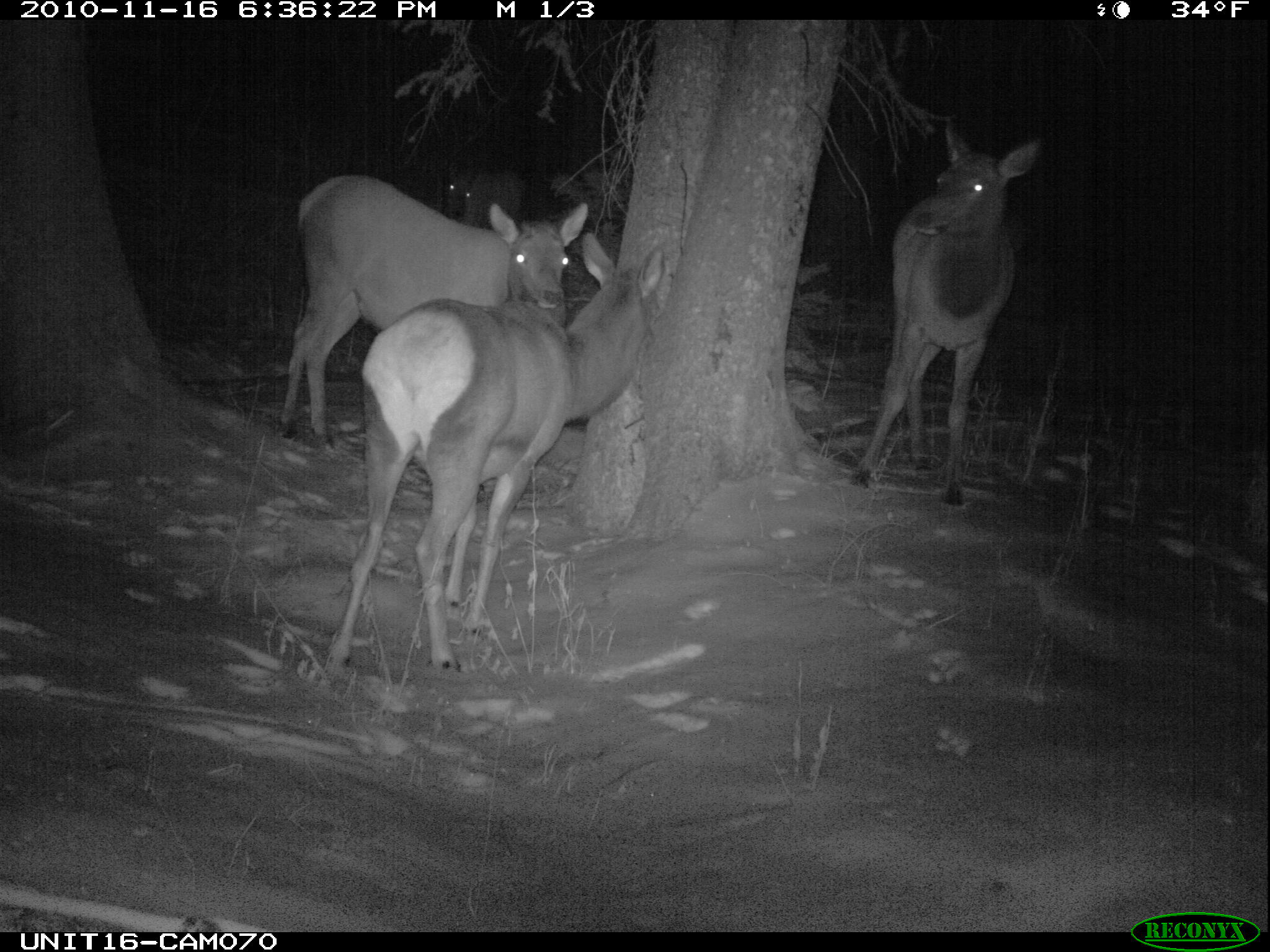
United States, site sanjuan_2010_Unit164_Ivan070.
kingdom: Animalia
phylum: Chordata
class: Mammalia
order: Artiodactyla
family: Cervidae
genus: Cervus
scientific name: Cervus elaphus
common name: red deer